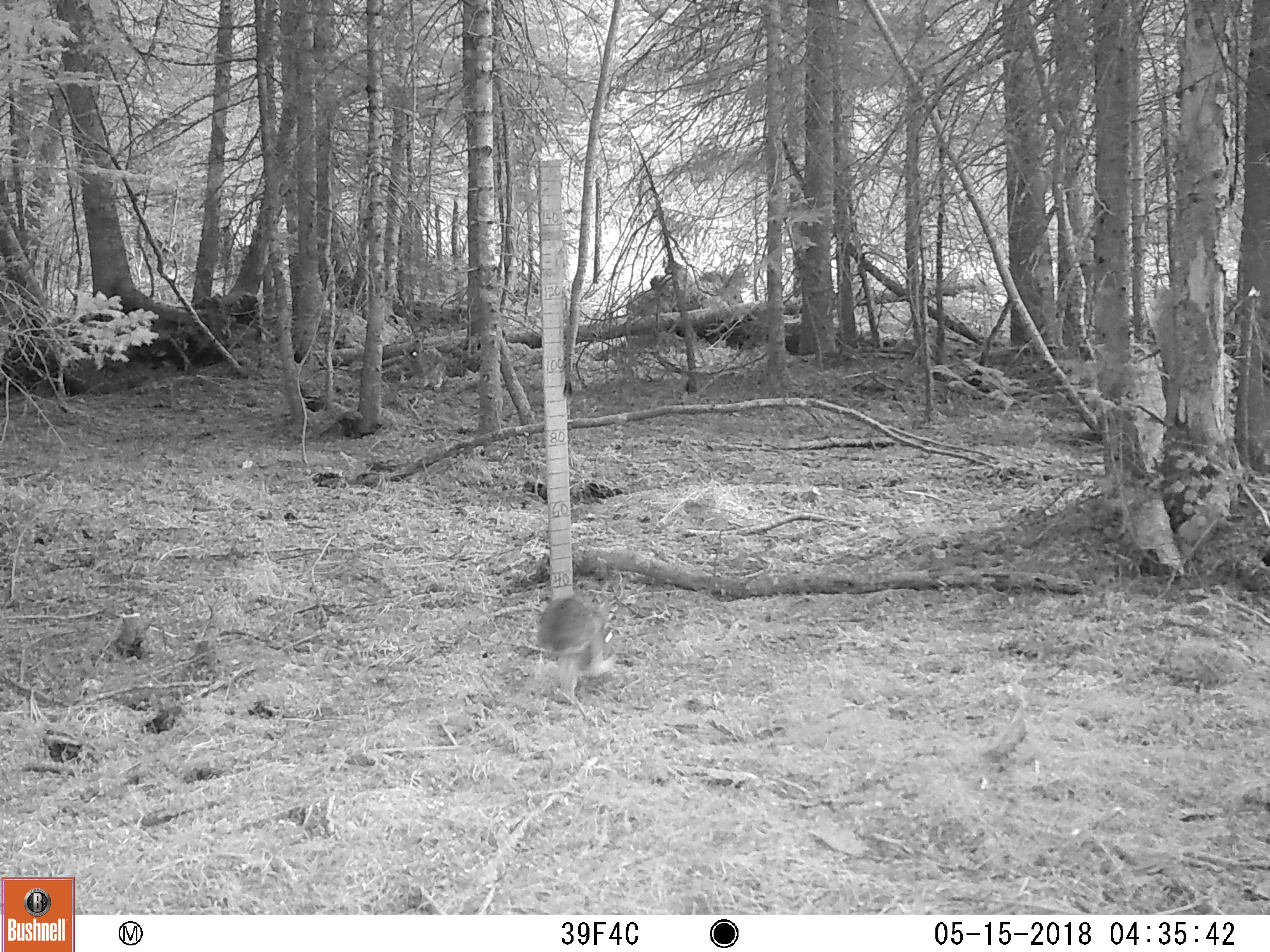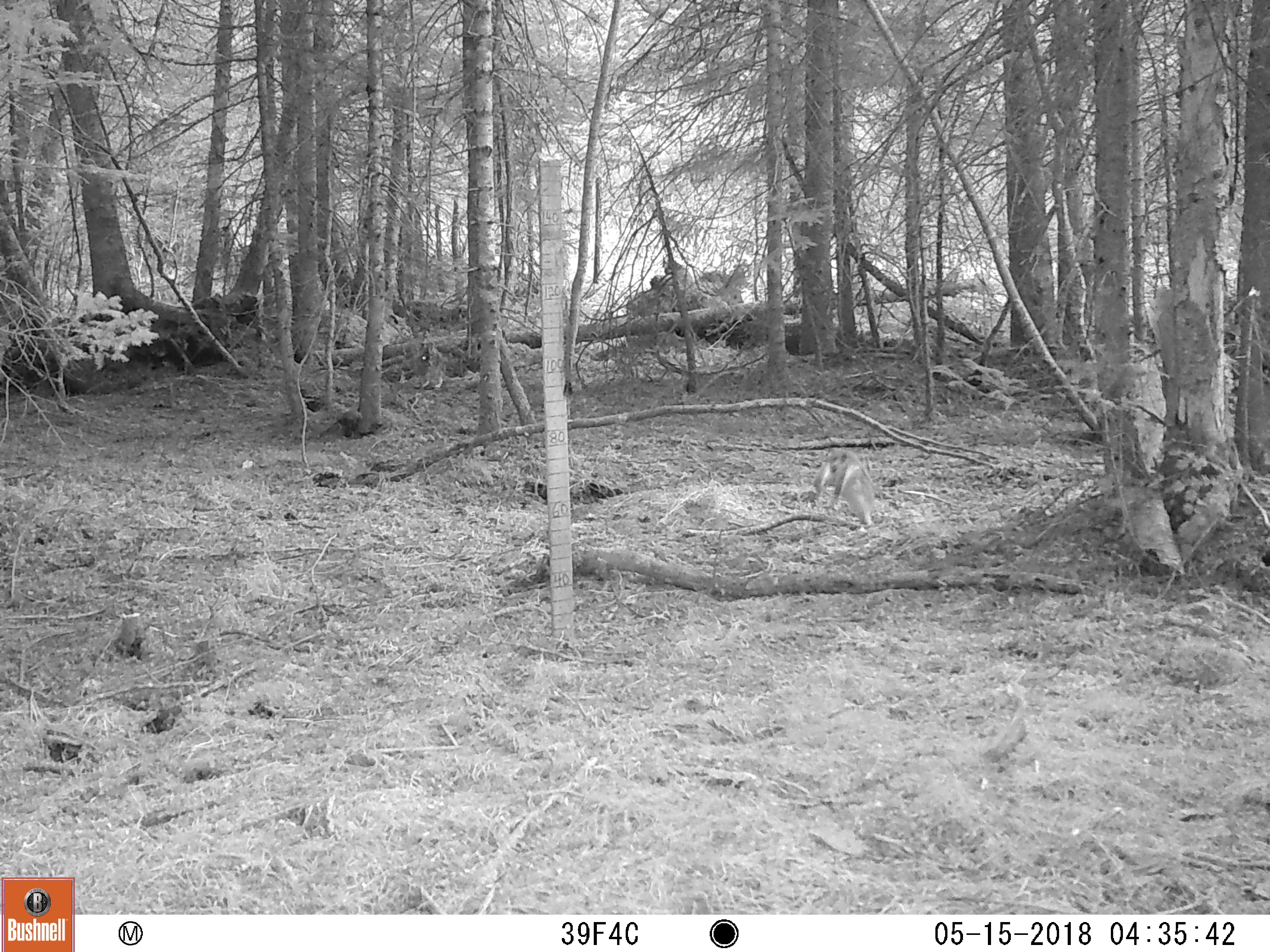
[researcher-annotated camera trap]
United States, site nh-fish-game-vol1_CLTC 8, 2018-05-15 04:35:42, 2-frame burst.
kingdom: Animalia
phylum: Chordata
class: Mammalia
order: Lagomorpha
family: Leporidae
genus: Lepus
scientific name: Lepus americanus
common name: snowshoe hare